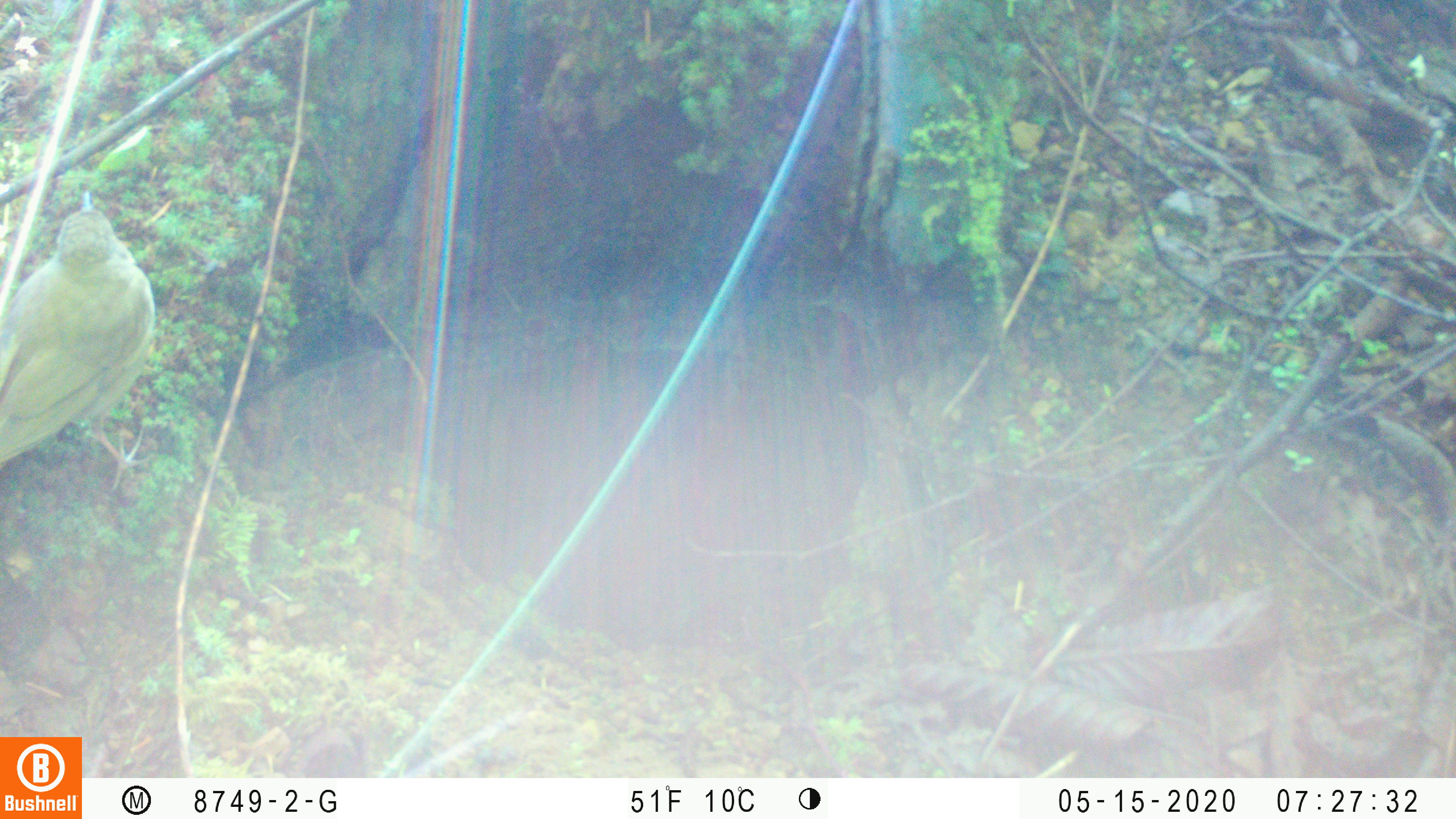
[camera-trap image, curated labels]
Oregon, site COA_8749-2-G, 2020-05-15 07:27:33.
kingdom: Animalia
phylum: Chordata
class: Aves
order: Passeriformes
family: Turdidae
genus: Catharus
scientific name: Catharus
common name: brown thrushes and nightingale-thrushes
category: catharus species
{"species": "catharus species (brown thrushes and nightingale-thrushes) (Catharus)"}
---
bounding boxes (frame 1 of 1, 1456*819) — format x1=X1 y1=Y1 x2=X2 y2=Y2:
catharus species: x1=0 y1=183 x2=157 y2=473